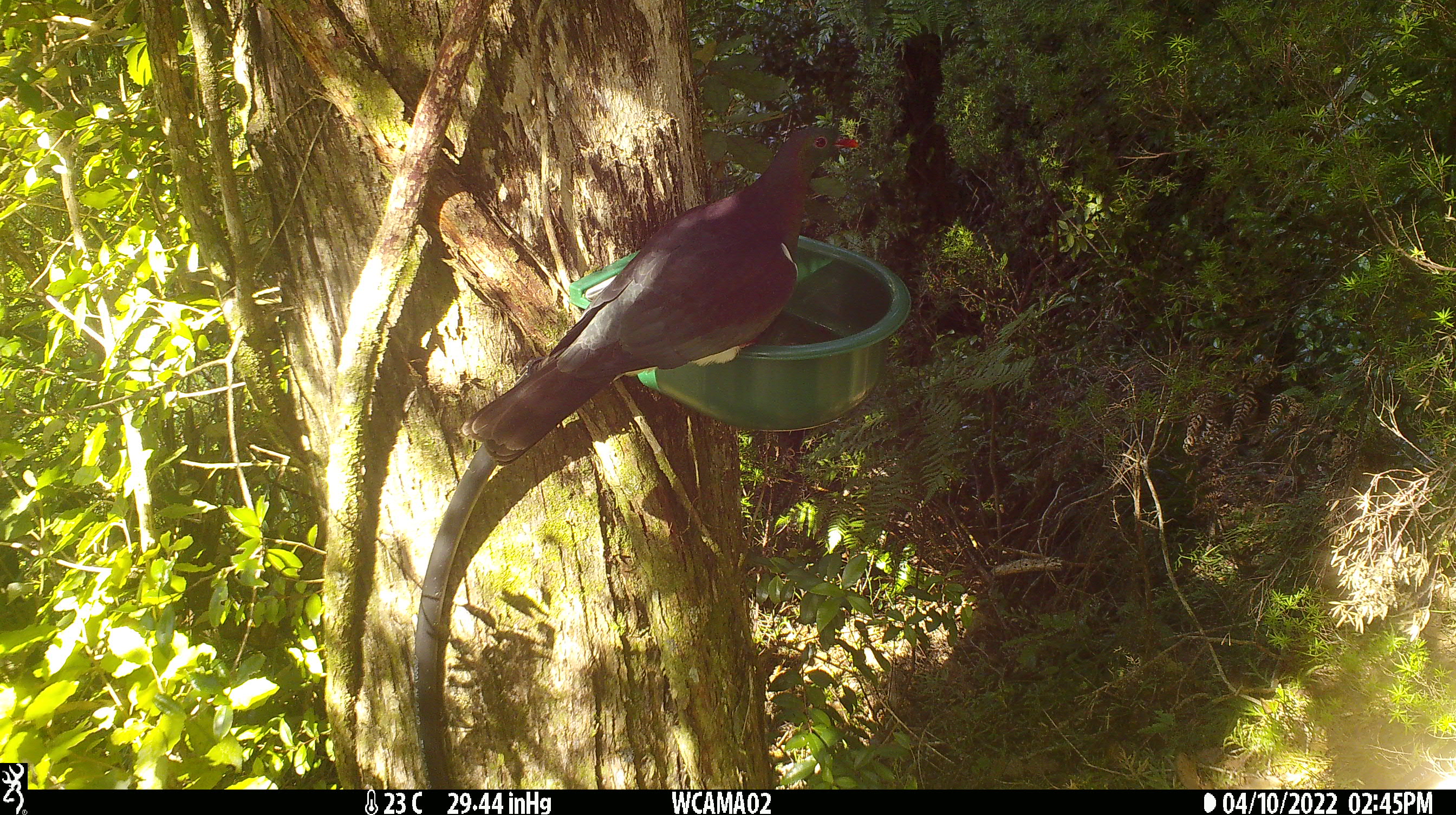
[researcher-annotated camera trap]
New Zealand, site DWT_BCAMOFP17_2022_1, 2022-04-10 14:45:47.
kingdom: Animalia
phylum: Chordata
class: Aves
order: Columbiformes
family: Columbidae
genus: Hemiphaga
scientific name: Hemiphaga novaeseelandiae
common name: new zealand pigeon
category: kereru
Kereru (new zealand pigeon) (Hemiphaga novaeseelandiae).